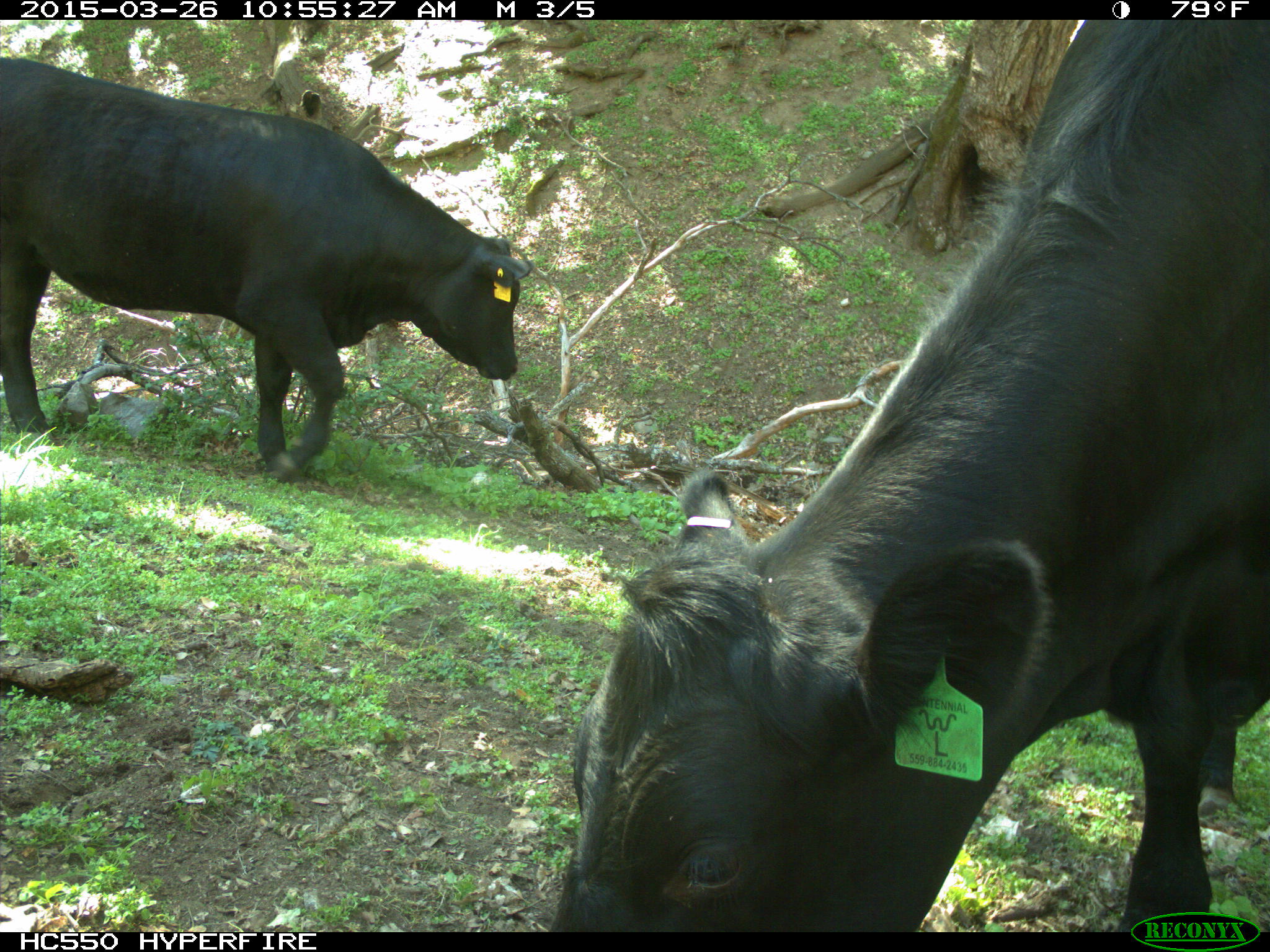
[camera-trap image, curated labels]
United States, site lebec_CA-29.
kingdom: Animalia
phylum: Chordata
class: Mammalia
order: Artiodactyla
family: Bovidae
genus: Bos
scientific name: Bos taurus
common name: domestic cow